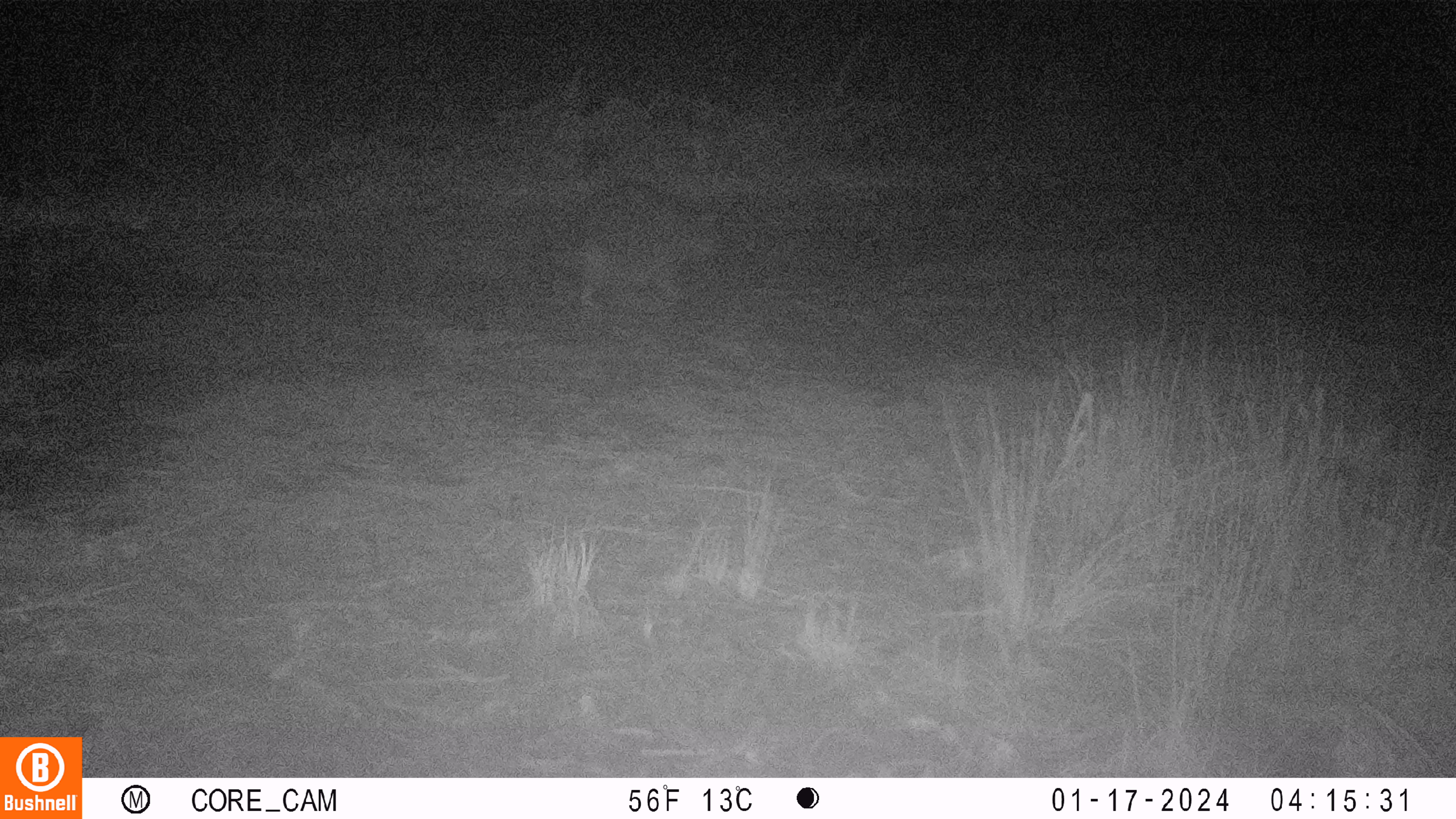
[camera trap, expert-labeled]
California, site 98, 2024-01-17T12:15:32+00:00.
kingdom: Animalia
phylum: Chordata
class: Mammalia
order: Carnivora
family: Procyonidae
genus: Procyon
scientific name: Procyon lotor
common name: raccoon